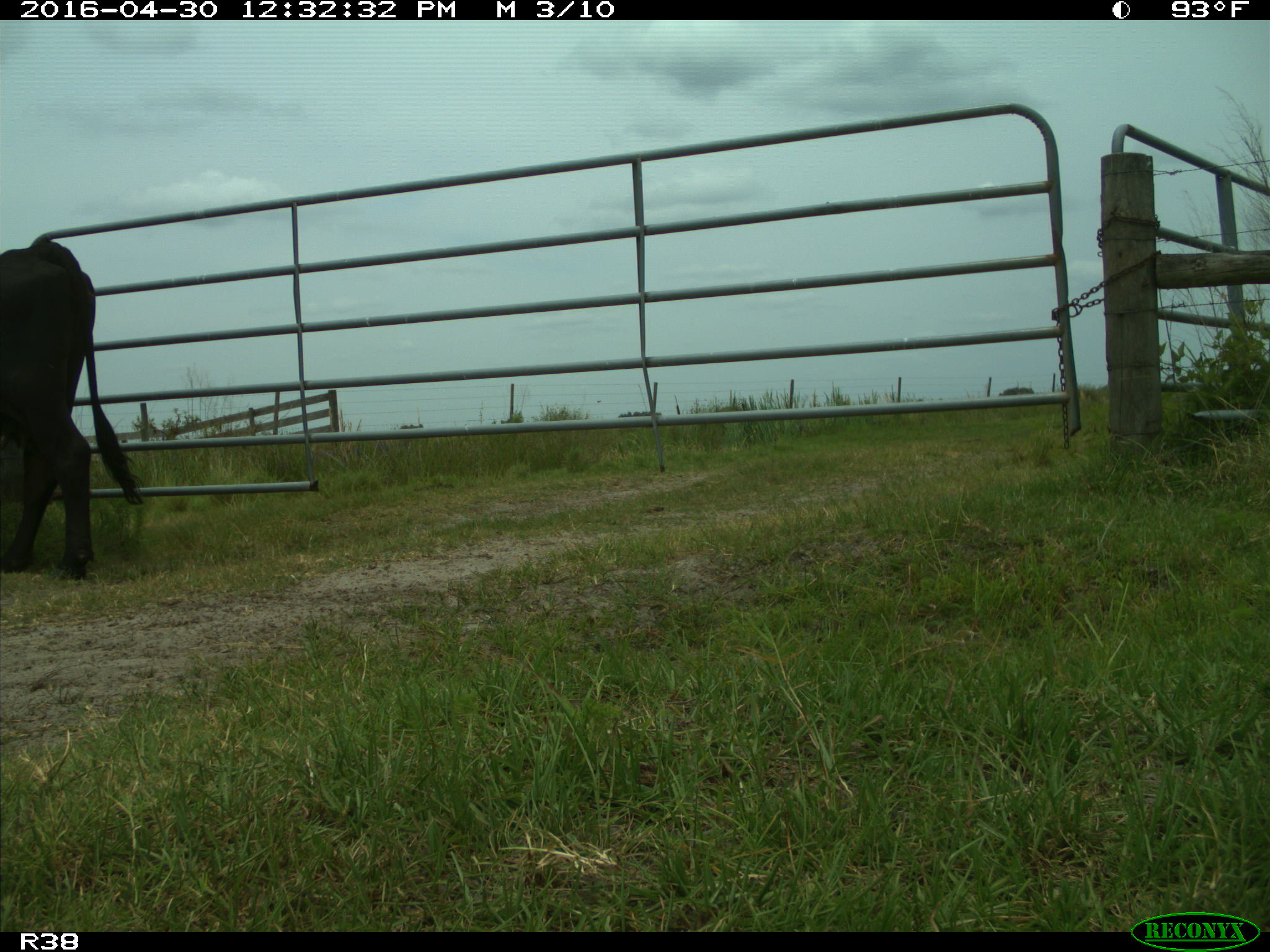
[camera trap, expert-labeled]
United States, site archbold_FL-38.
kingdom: Animalia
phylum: Chordata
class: Mammalia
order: Artiodactyla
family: Bovidae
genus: Bos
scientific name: Bos taurus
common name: domestic cow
Bos taurus (domestic cow).